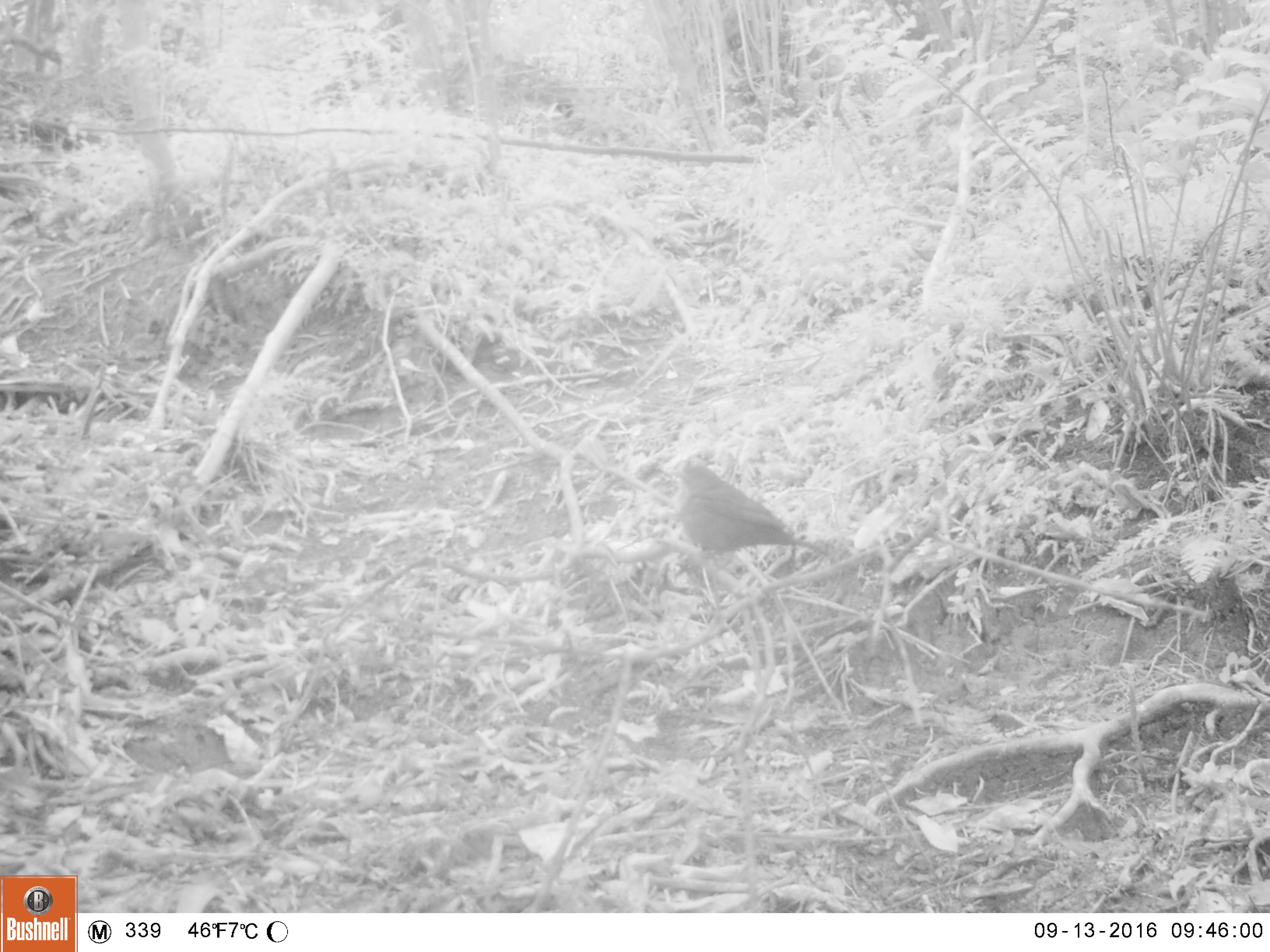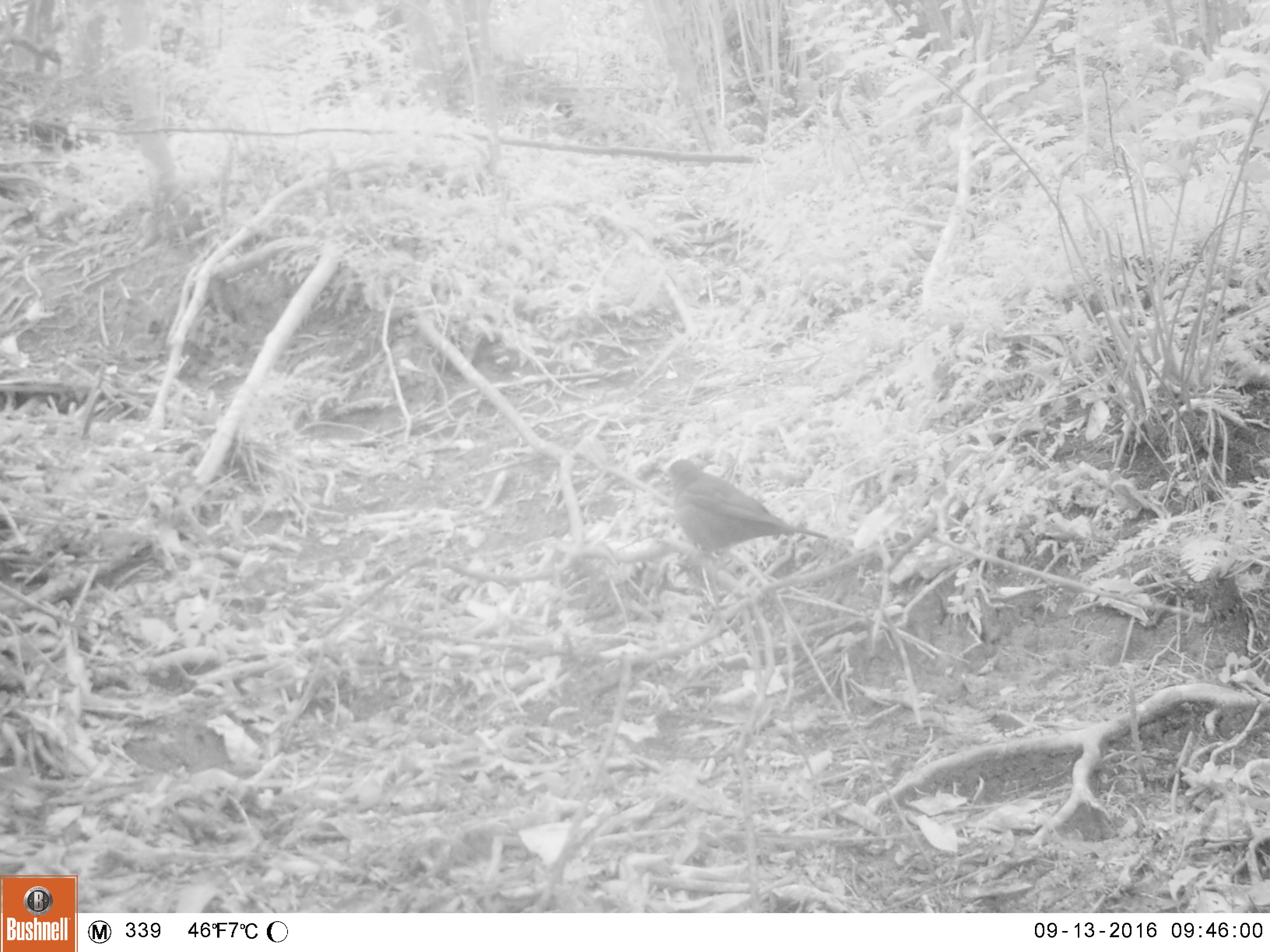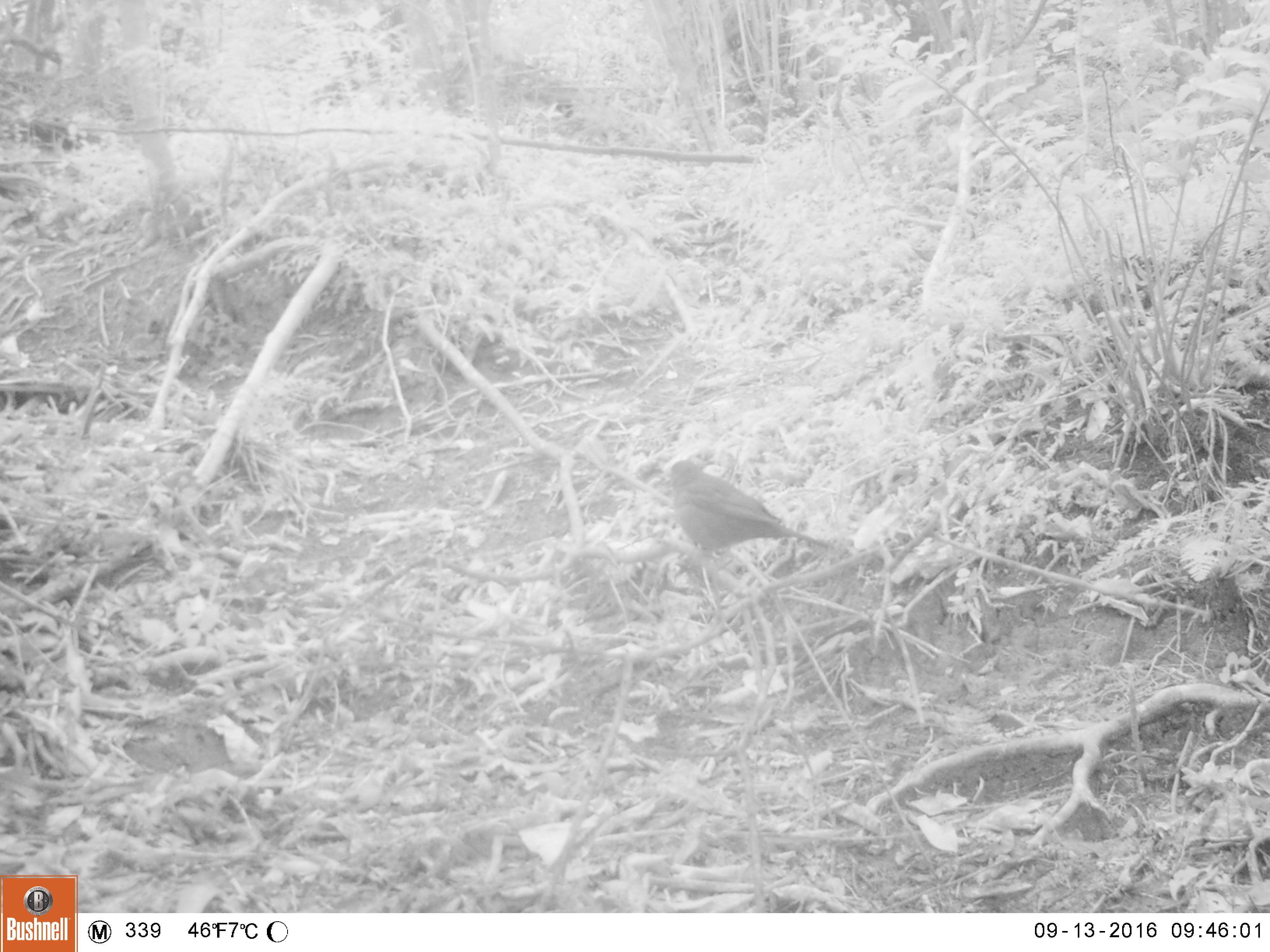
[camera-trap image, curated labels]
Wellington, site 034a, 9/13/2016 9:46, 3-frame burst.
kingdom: Animalia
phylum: Chordata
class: Aves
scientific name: Aves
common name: bird